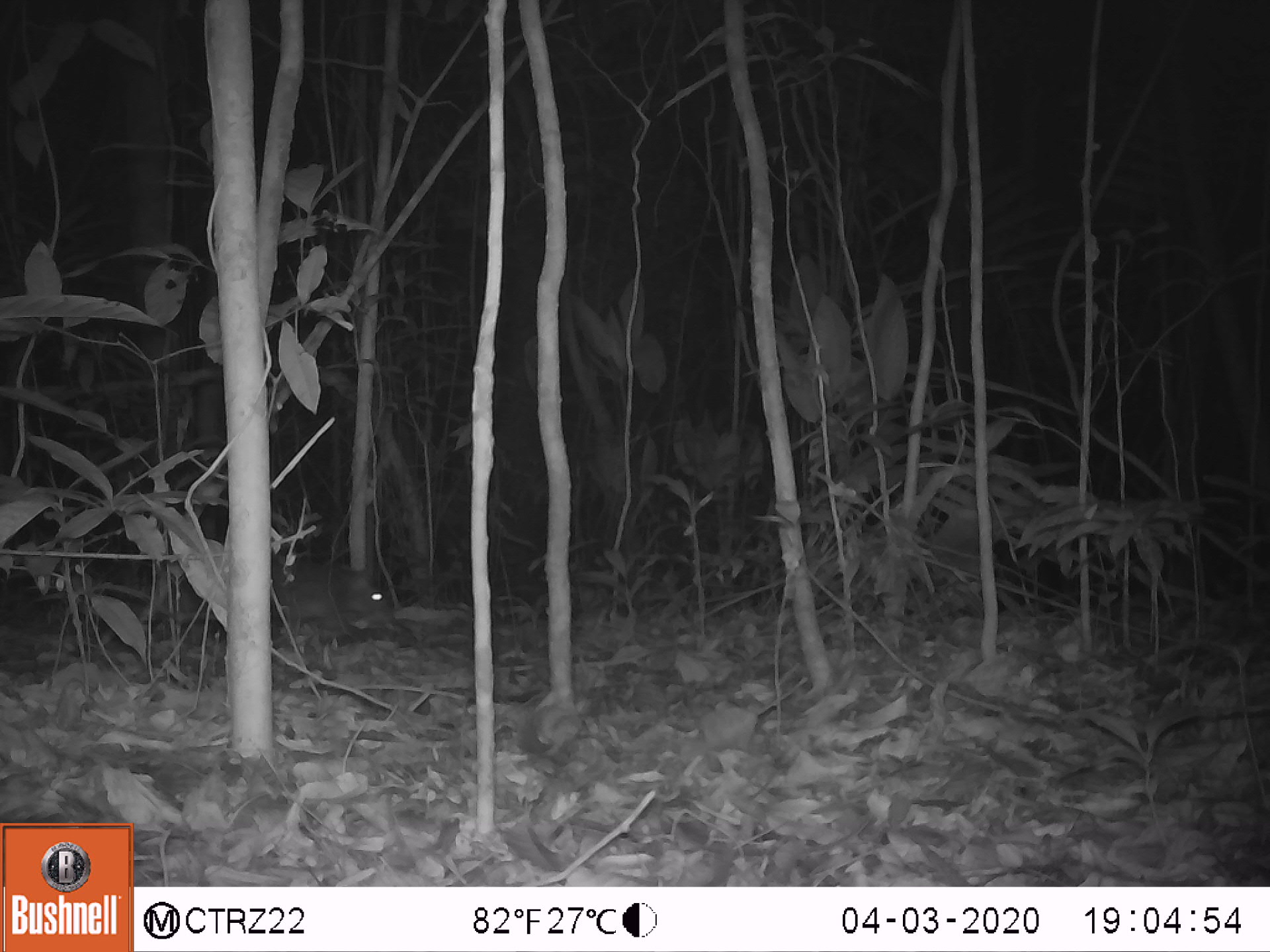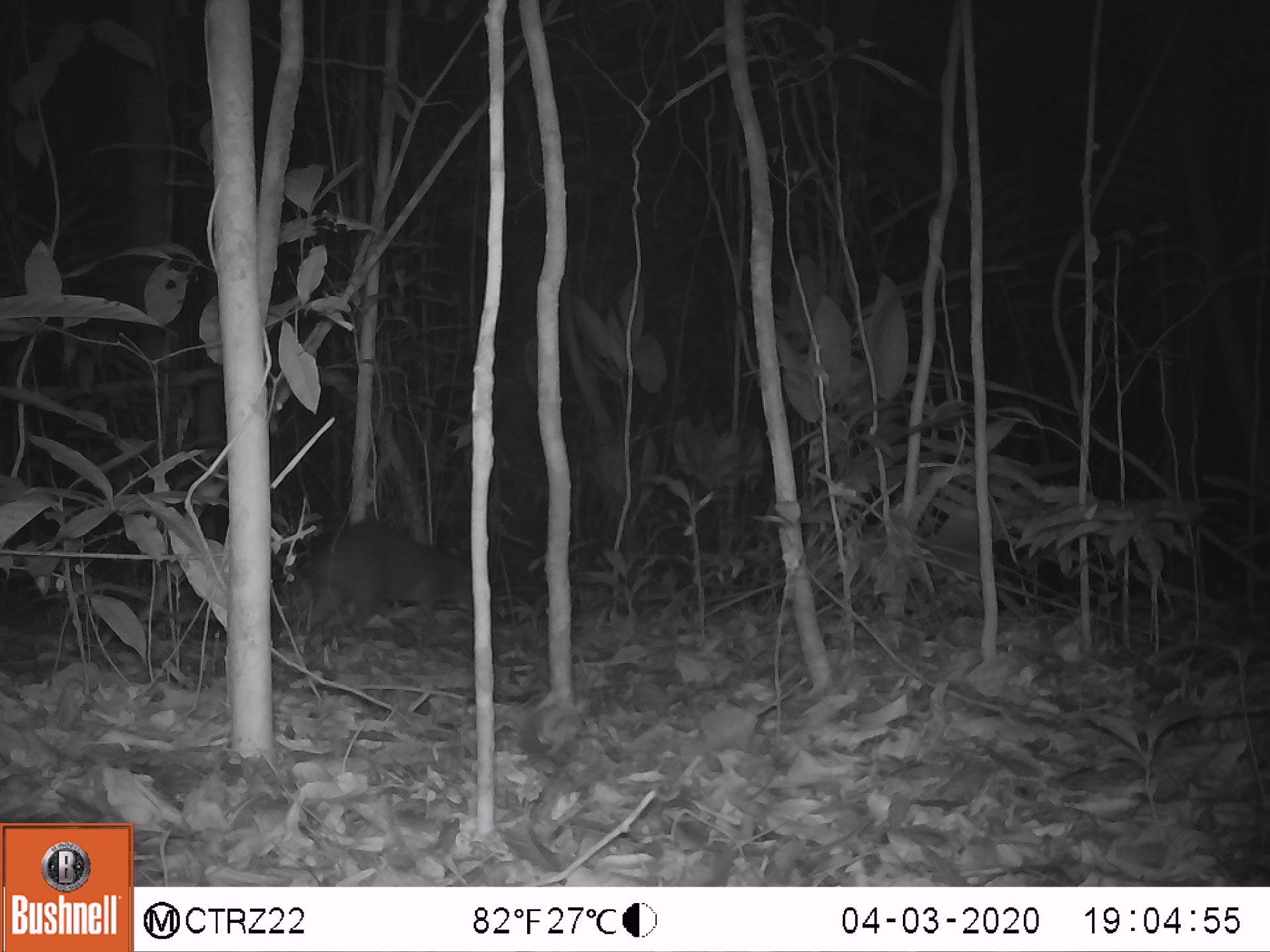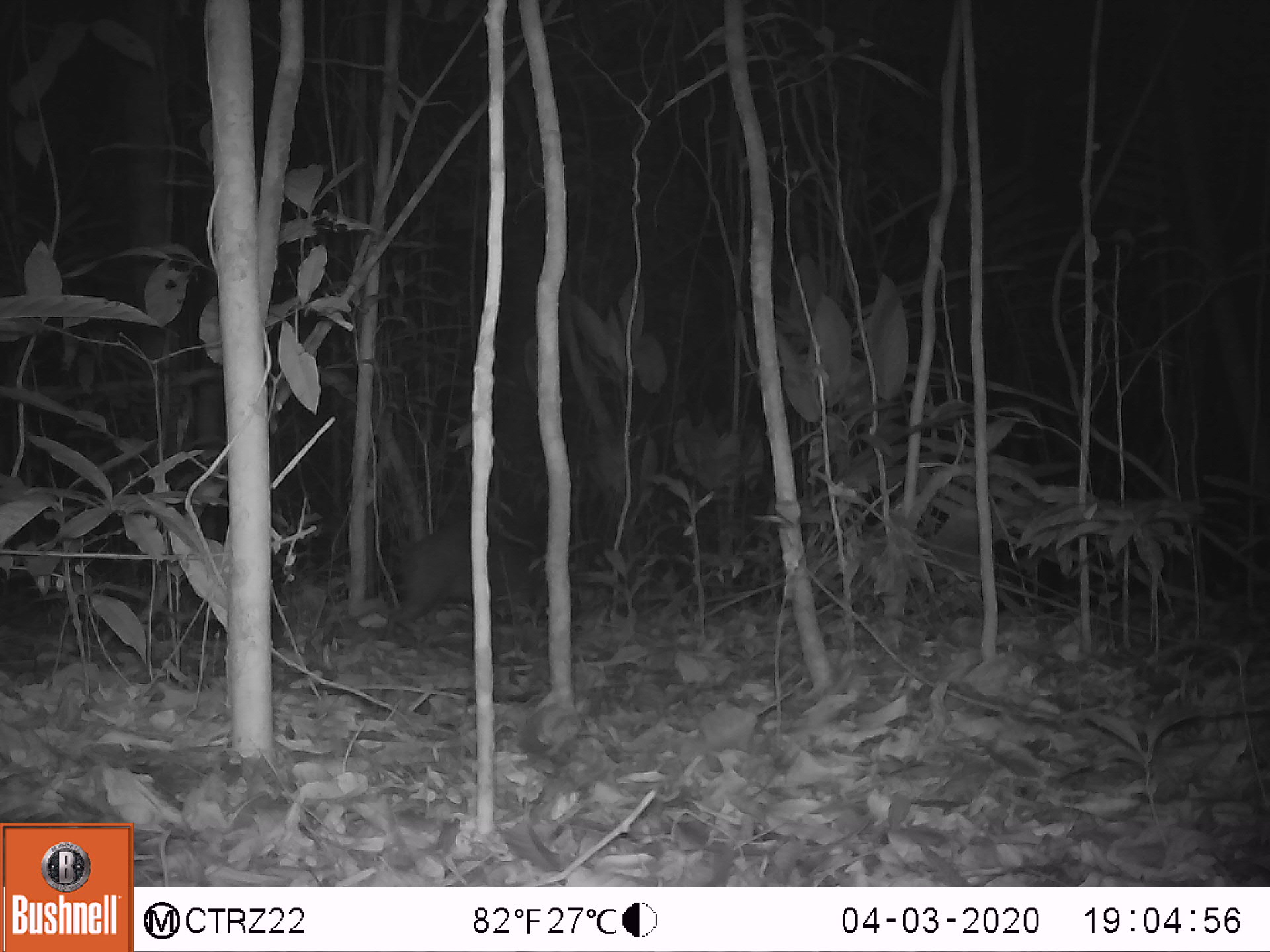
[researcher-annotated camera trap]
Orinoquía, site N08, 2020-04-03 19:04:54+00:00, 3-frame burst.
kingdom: Animalia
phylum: Chordata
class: Mammalia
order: Rodentia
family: Dasyproctidae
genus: Dasyprocta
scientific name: Dasyprocta fuliginosa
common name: black agouti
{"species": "black agouti (Dasyprocta fuliginosa)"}